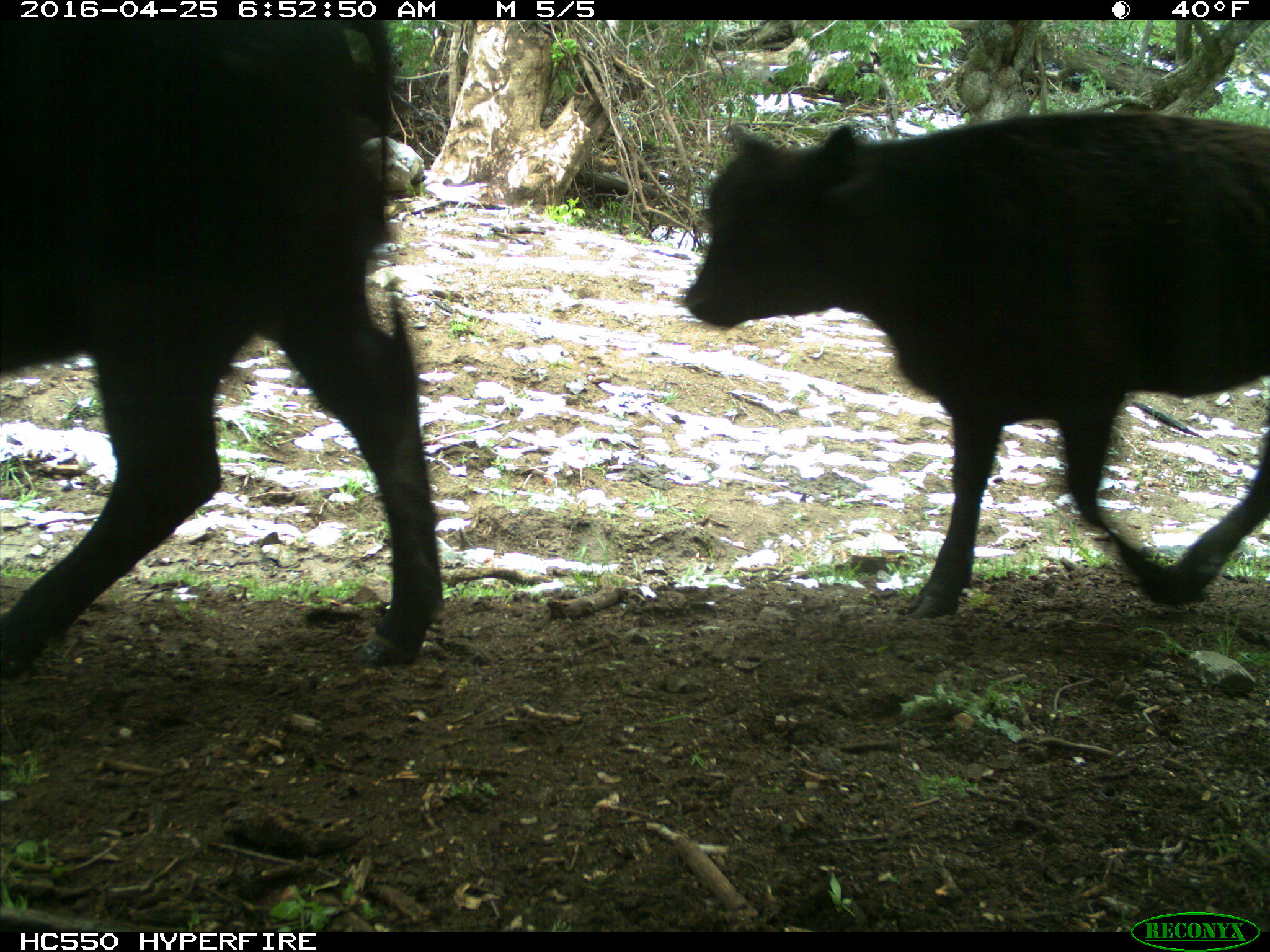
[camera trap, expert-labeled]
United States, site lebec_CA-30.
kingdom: Animalia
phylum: Chordata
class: Mammalia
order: Artiodactyla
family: Bovidae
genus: Bos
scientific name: Bos taurus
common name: domestic cow